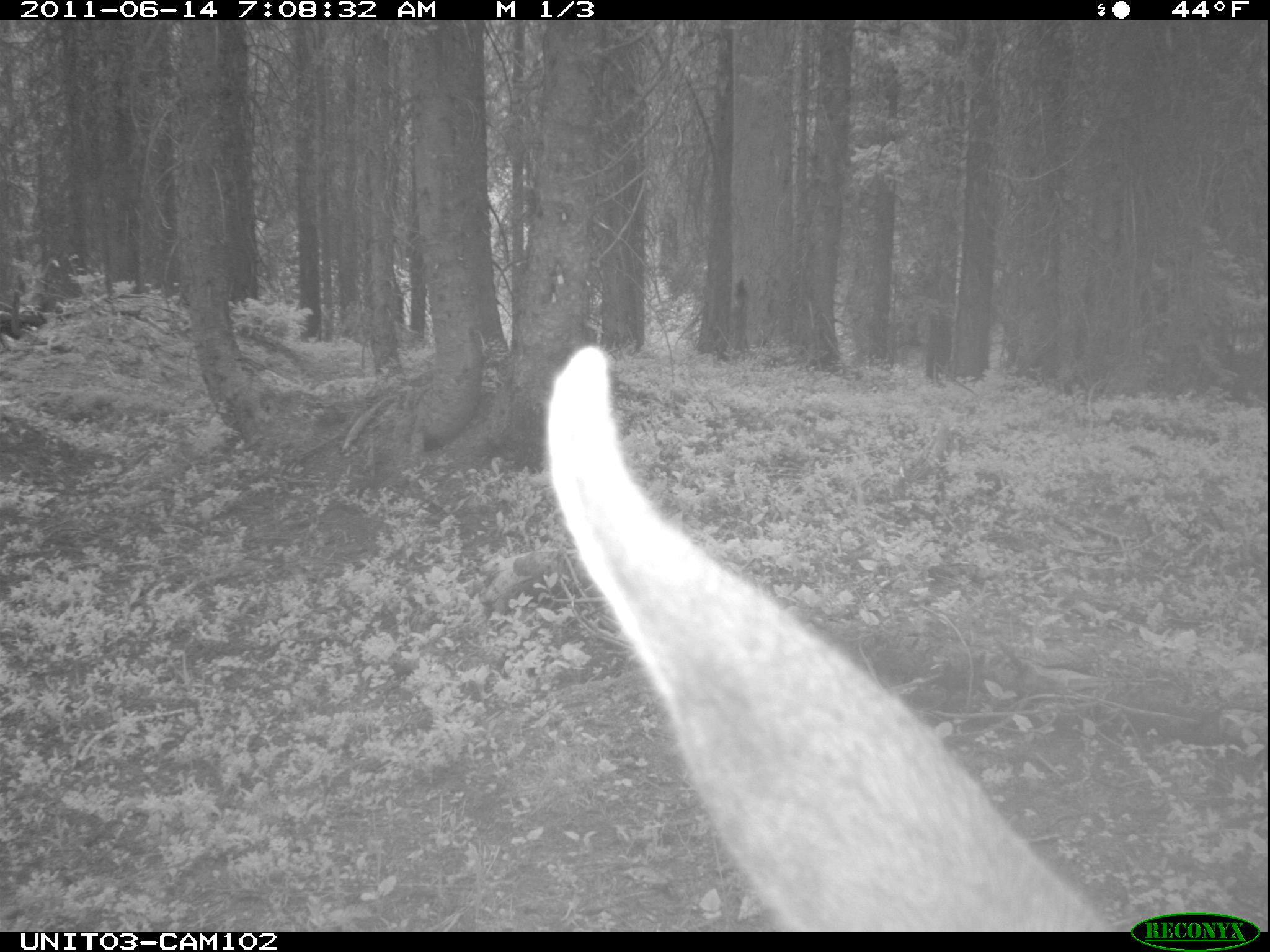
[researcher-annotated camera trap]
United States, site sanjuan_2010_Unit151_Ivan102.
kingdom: Animalia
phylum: Chordata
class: Mammalia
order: Artiodactyla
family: Cervidae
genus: Odocoileus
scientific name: Odocoileus hemionus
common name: mule deer